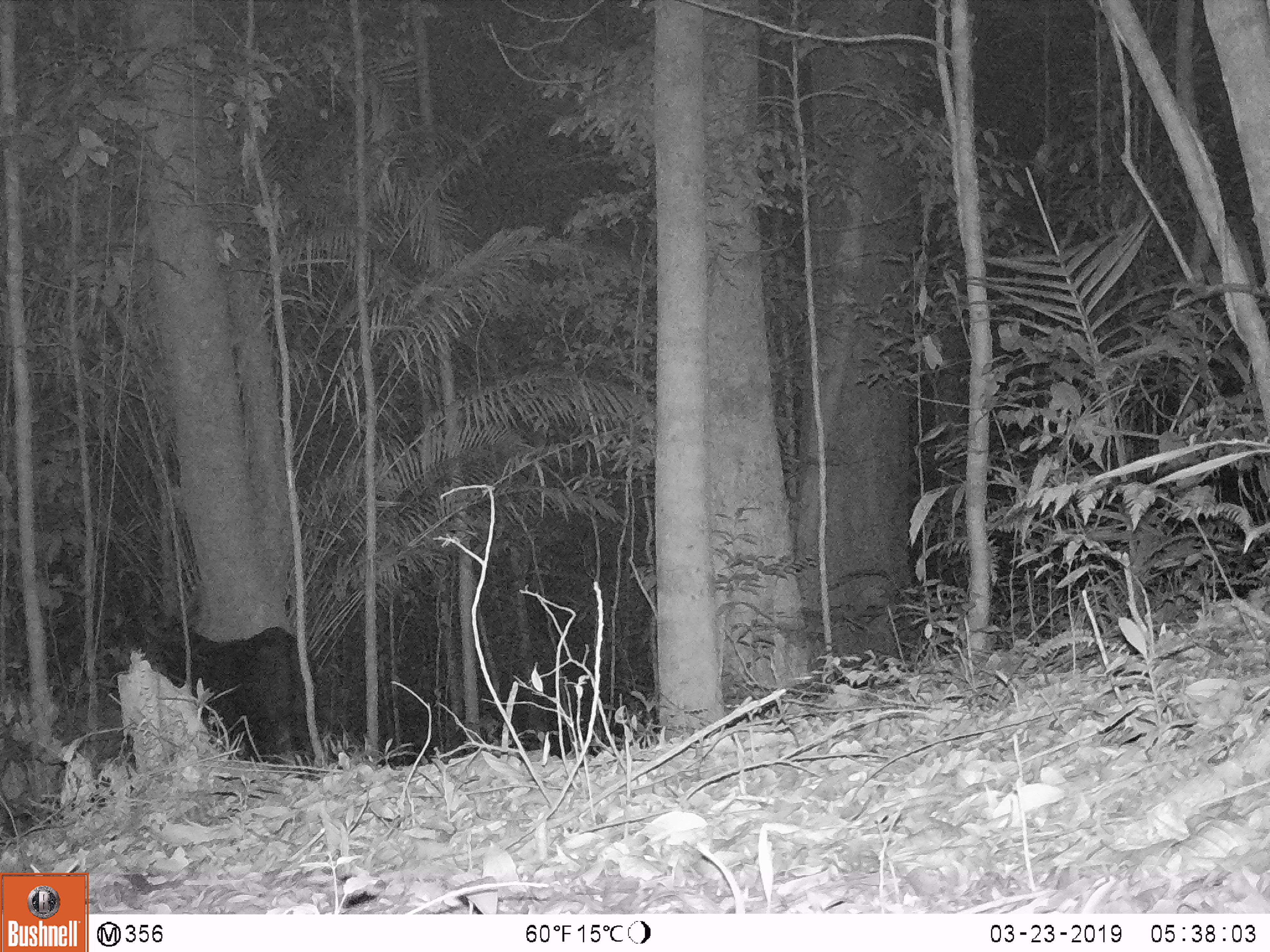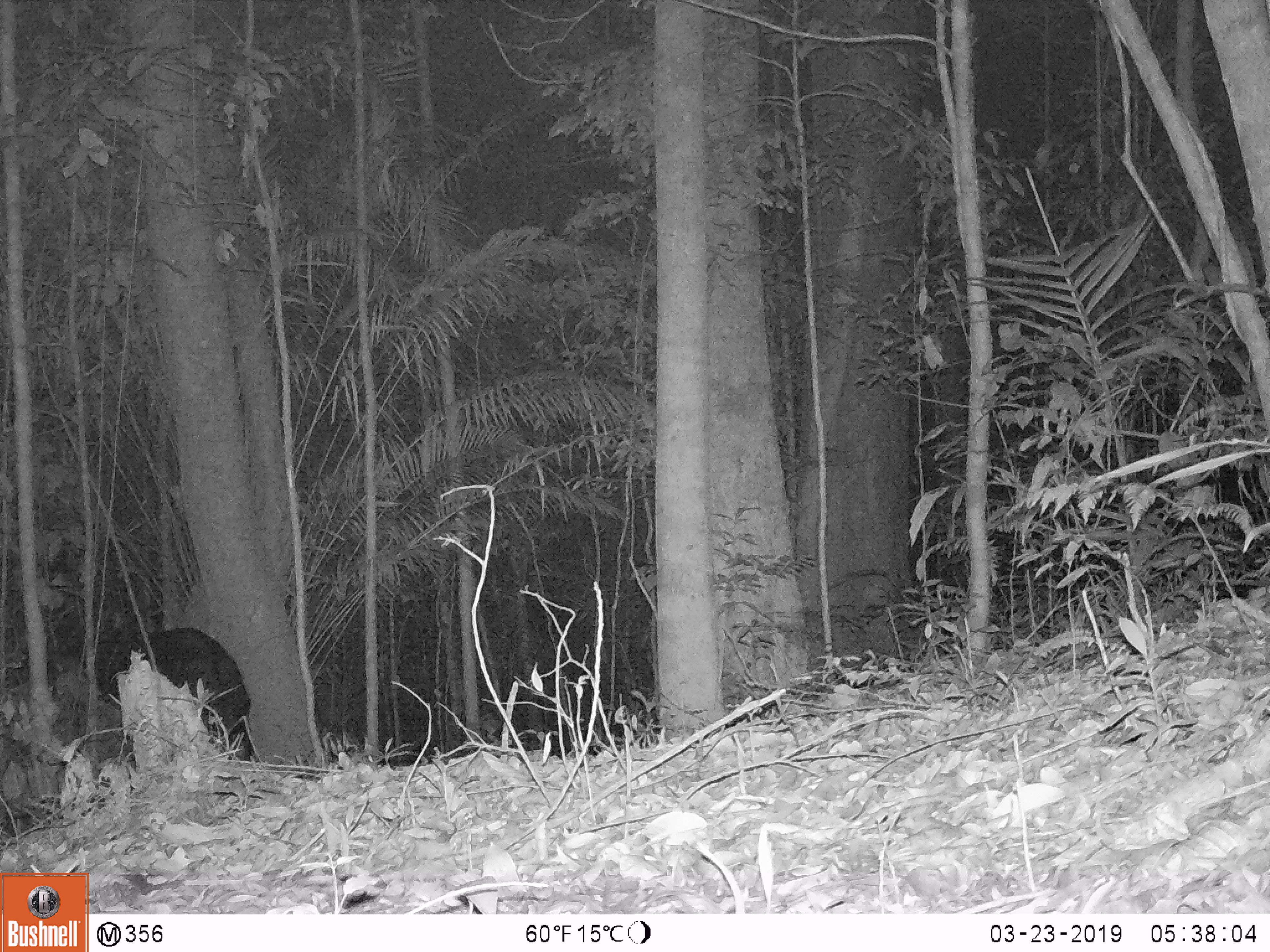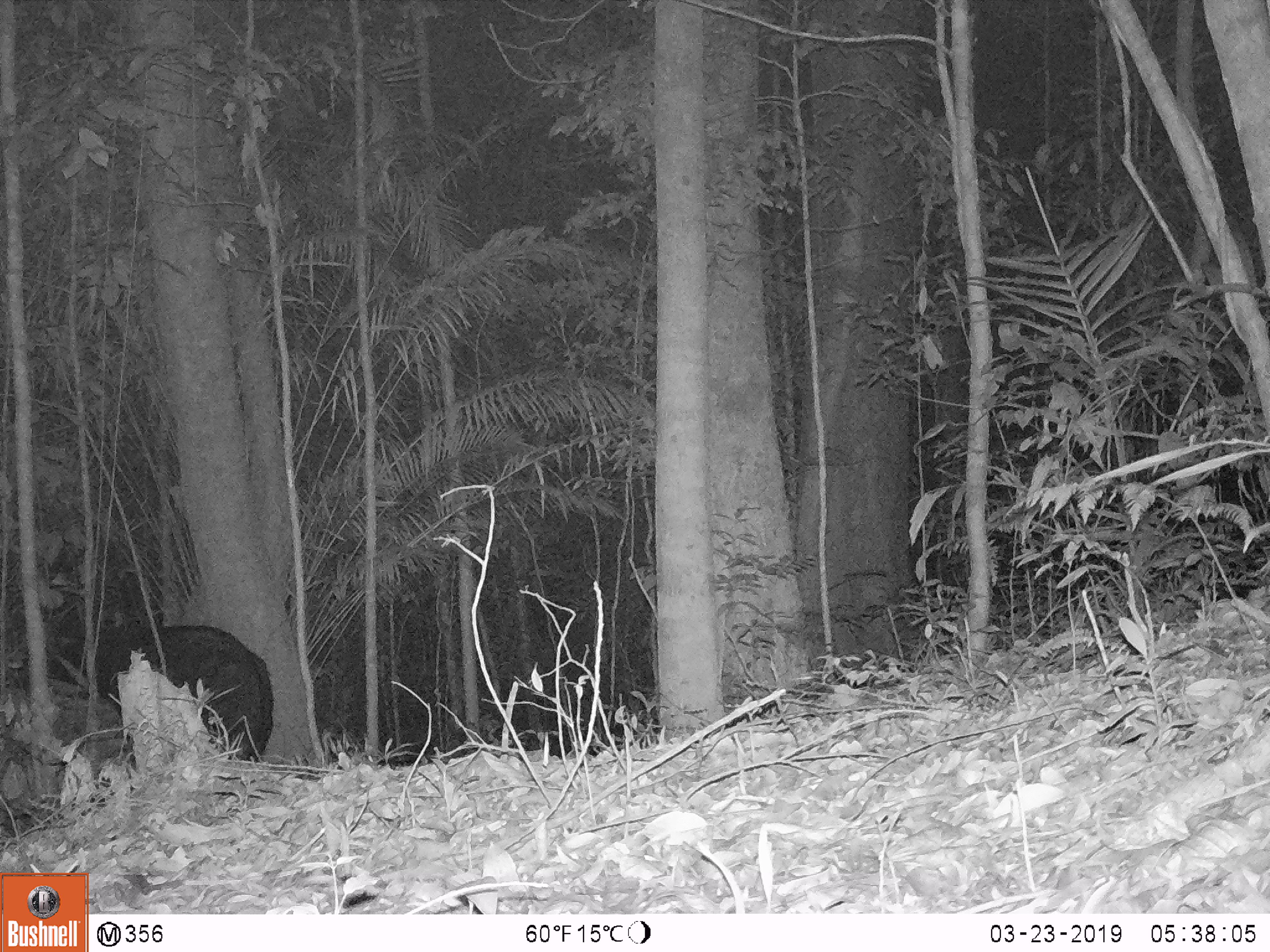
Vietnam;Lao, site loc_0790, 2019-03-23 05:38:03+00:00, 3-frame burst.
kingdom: Animalia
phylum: Chordata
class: Mammalia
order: Artiodactyla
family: Bovidae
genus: Capricornis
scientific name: Capricornis sumatraensis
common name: chinese serow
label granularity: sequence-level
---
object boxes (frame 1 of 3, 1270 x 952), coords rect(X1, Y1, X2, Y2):
chinese serow: rect(102, 605, 318, 779)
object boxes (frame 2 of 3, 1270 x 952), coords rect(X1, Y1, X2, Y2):
chinese serow: rect(49, 629, 253, 779)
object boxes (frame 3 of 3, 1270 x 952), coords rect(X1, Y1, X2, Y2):
chinese serow: rect(49, 622, 273, 779)